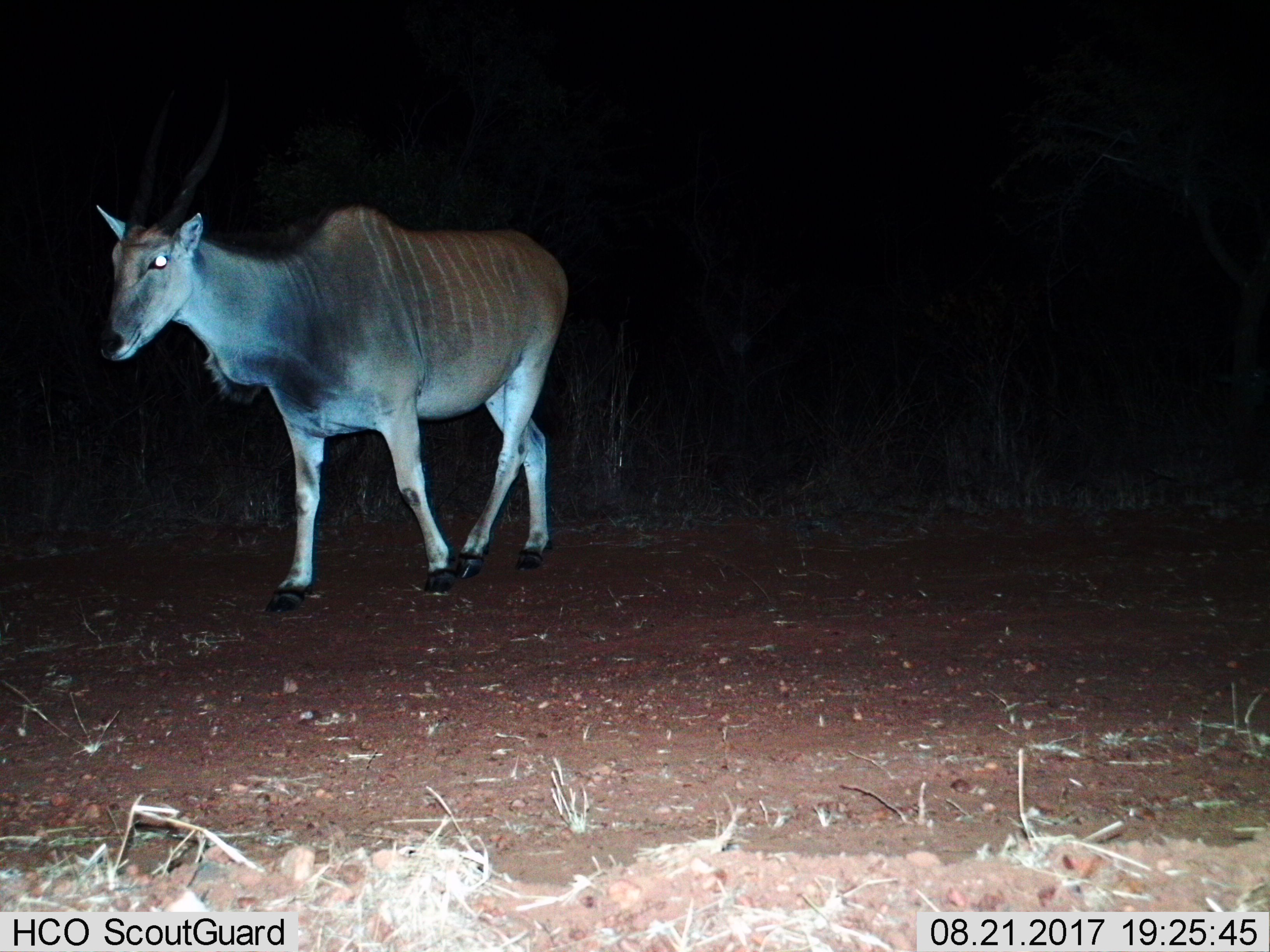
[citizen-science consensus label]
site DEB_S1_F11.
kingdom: Animalia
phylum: Chordata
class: Mammalia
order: Artiodactyla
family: Bovidae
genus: Tragelaphus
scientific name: Tragelaphus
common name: kudu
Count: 1.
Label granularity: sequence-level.